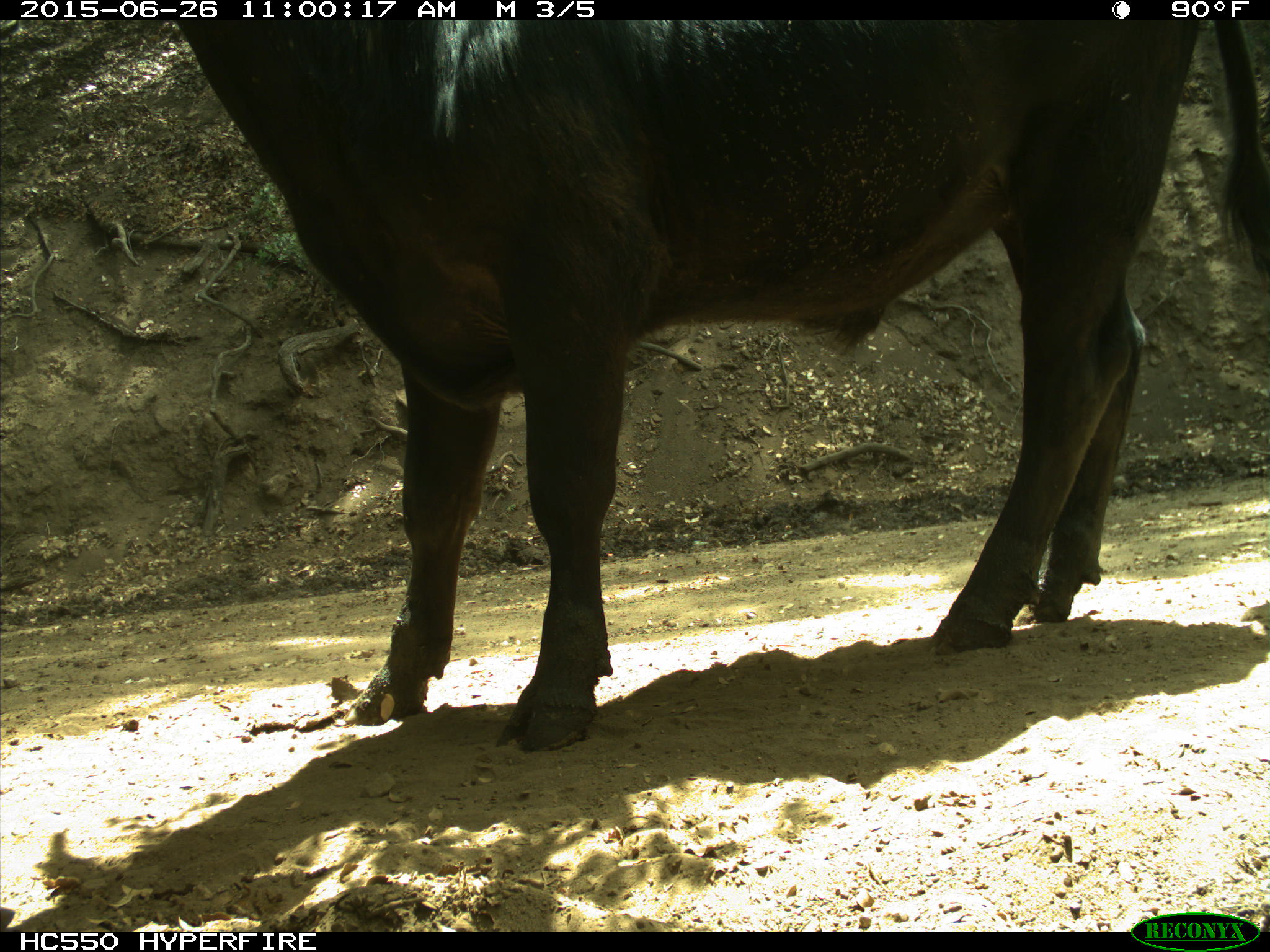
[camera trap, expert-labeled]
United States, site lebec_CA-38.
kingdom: Animalia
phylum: Chordata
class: Mammalia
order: Artiodactyla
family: Bovidae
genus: Bos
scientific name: Bos taurus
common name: domestic cow